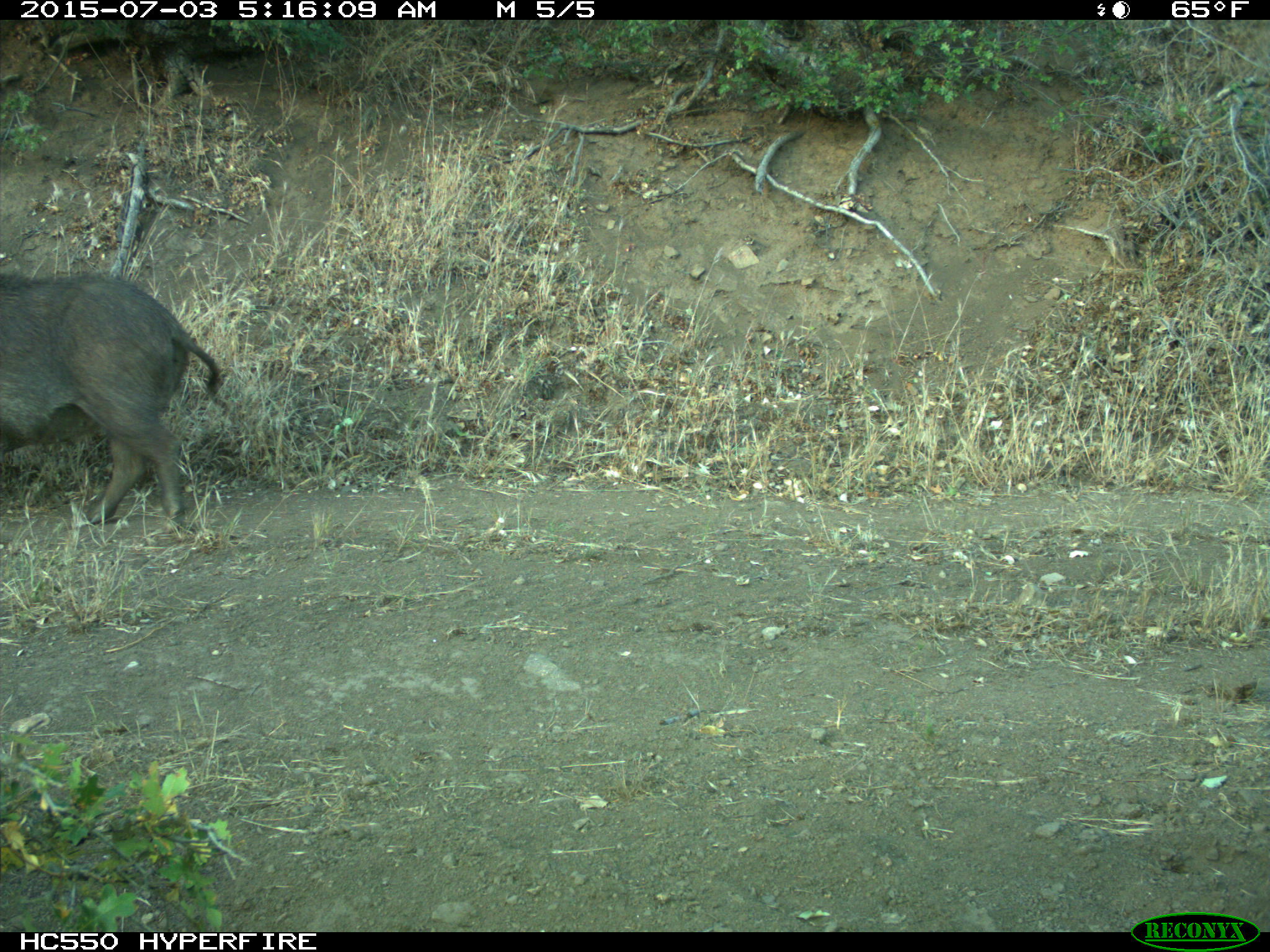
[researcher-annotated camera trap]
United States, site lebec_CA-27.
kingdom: Animalia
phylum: Chordata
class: Mammalia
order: Artiodactyla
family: Suidae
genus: Sus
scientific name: Sus scrofa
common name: wild boar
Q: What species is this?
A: Sus scrofa (wild boar).